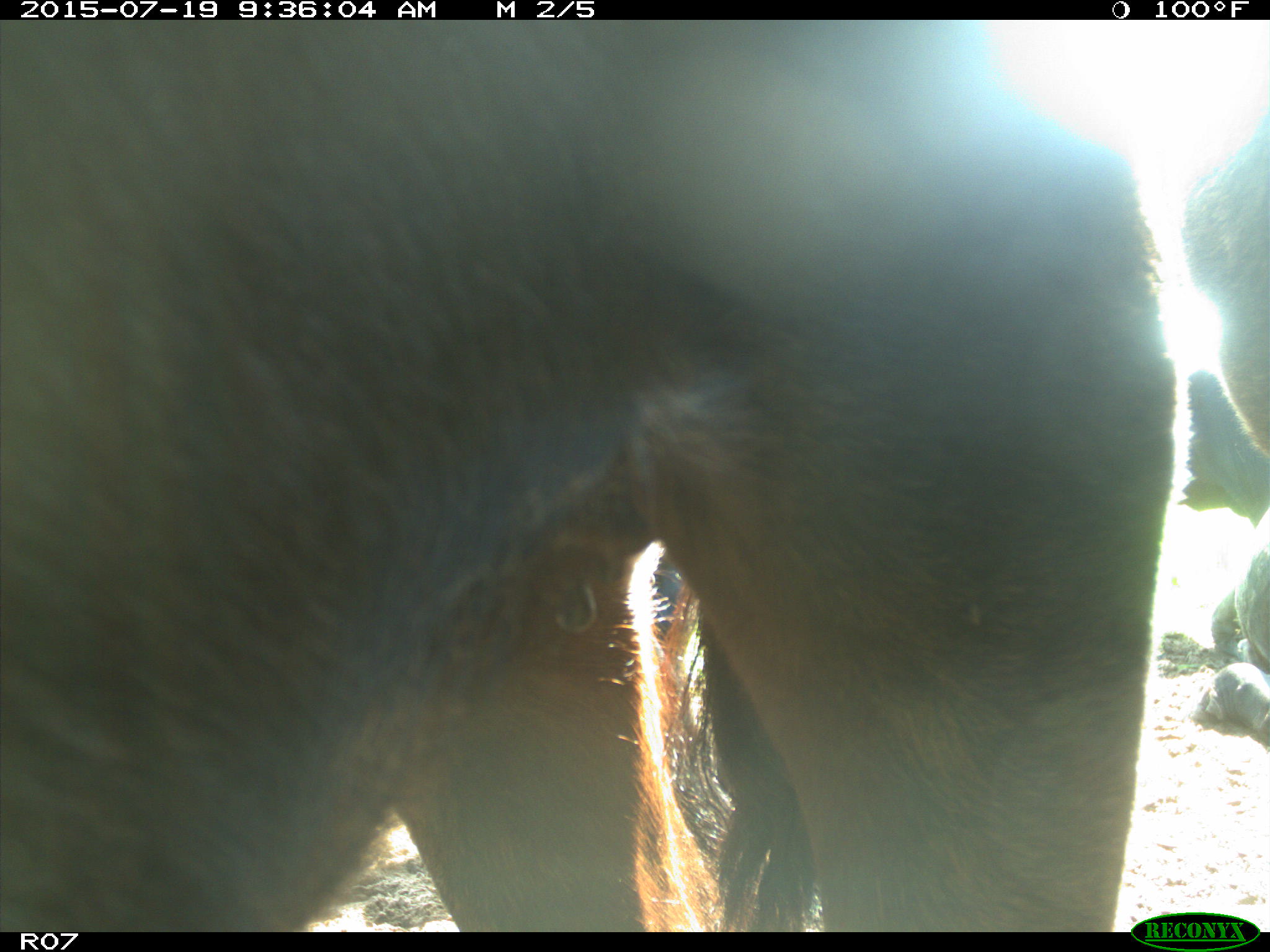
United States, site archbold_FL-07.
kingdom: Animalia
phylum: Chordata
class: Mammalia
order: Artiodactyla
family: Bovidae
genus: Bos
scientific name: Bos taurus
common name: domestic cow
Bos taurus (domestic cow).